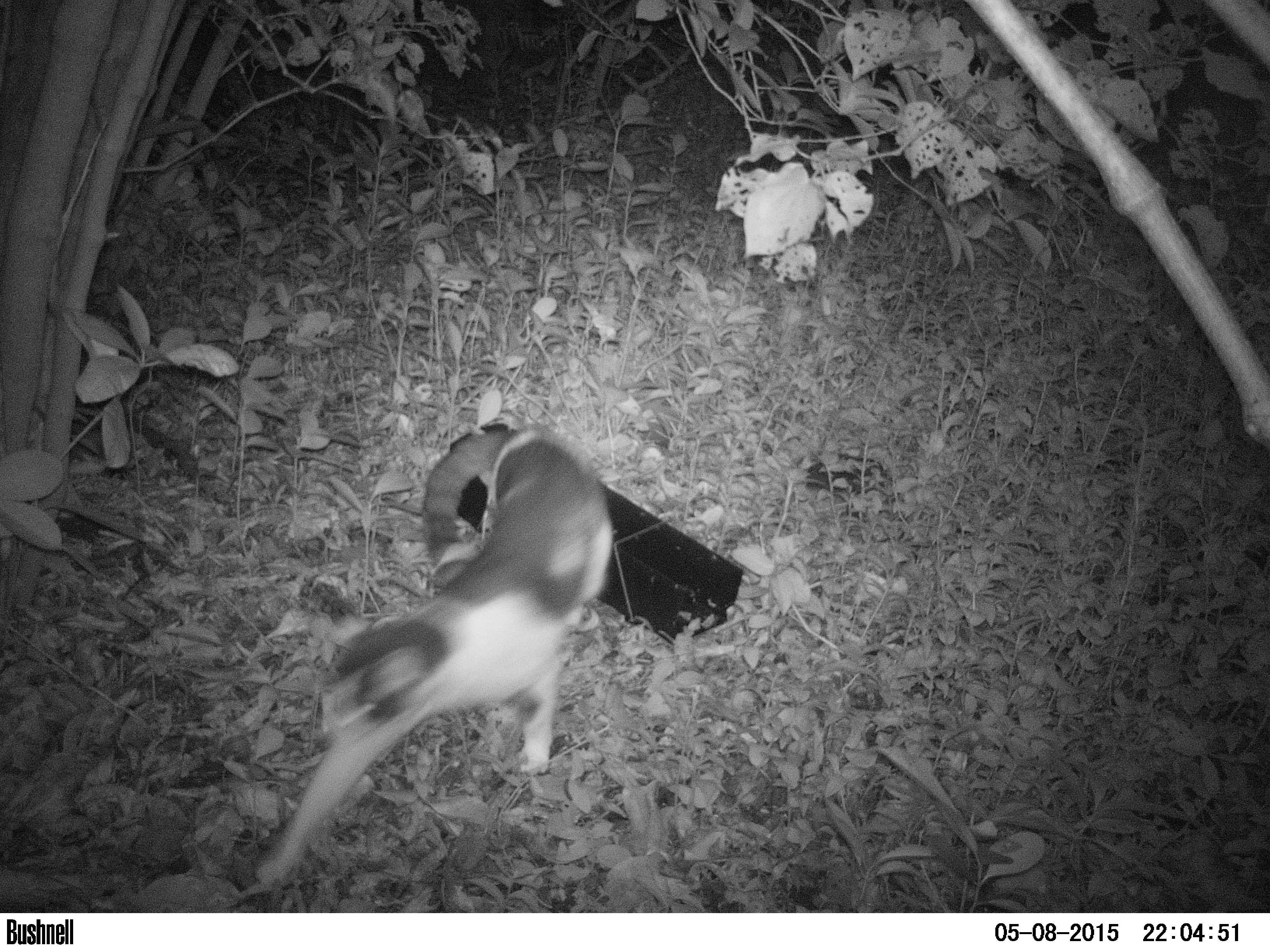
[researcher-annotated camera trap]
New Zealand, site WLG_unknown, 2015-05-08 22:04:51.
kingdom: Animalia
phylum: Chordata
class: Mammalia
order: Carnivora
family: Felidae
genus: Felis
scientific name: Felis catus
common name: domestic cat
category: cat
Cat (domestic cat) (Felis catus).